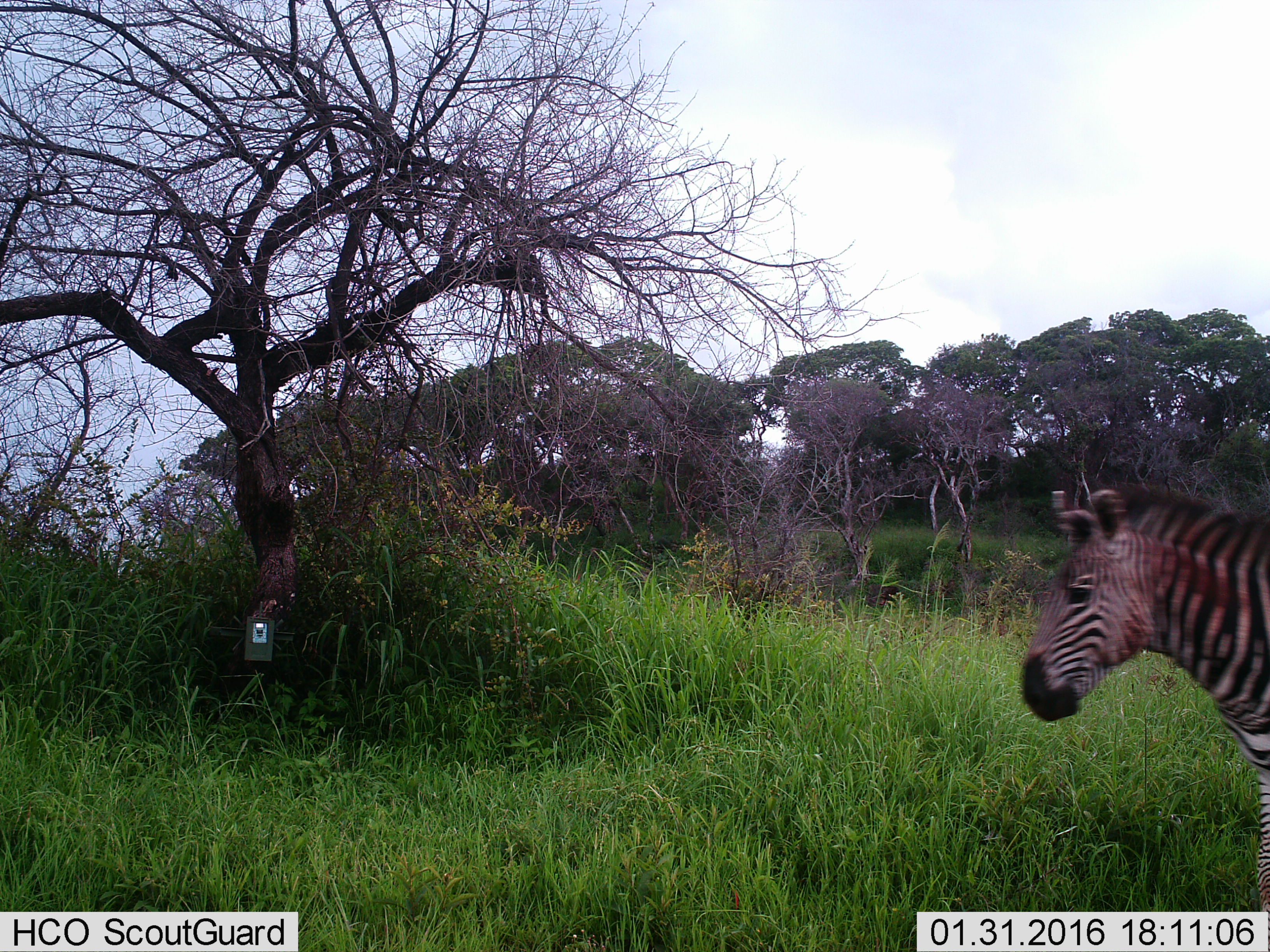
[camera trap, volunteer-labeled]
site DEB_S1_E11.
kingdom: Animalia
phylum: Chordata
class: Mammalia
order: Perissodactyla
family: Equidae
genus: Equus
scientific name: Equus quagga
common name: plains zebra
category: zebraplains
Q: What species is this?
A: Zebraplains (plains zebra) (Equus quagga).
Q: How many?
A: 1.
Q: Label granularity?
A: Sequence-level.